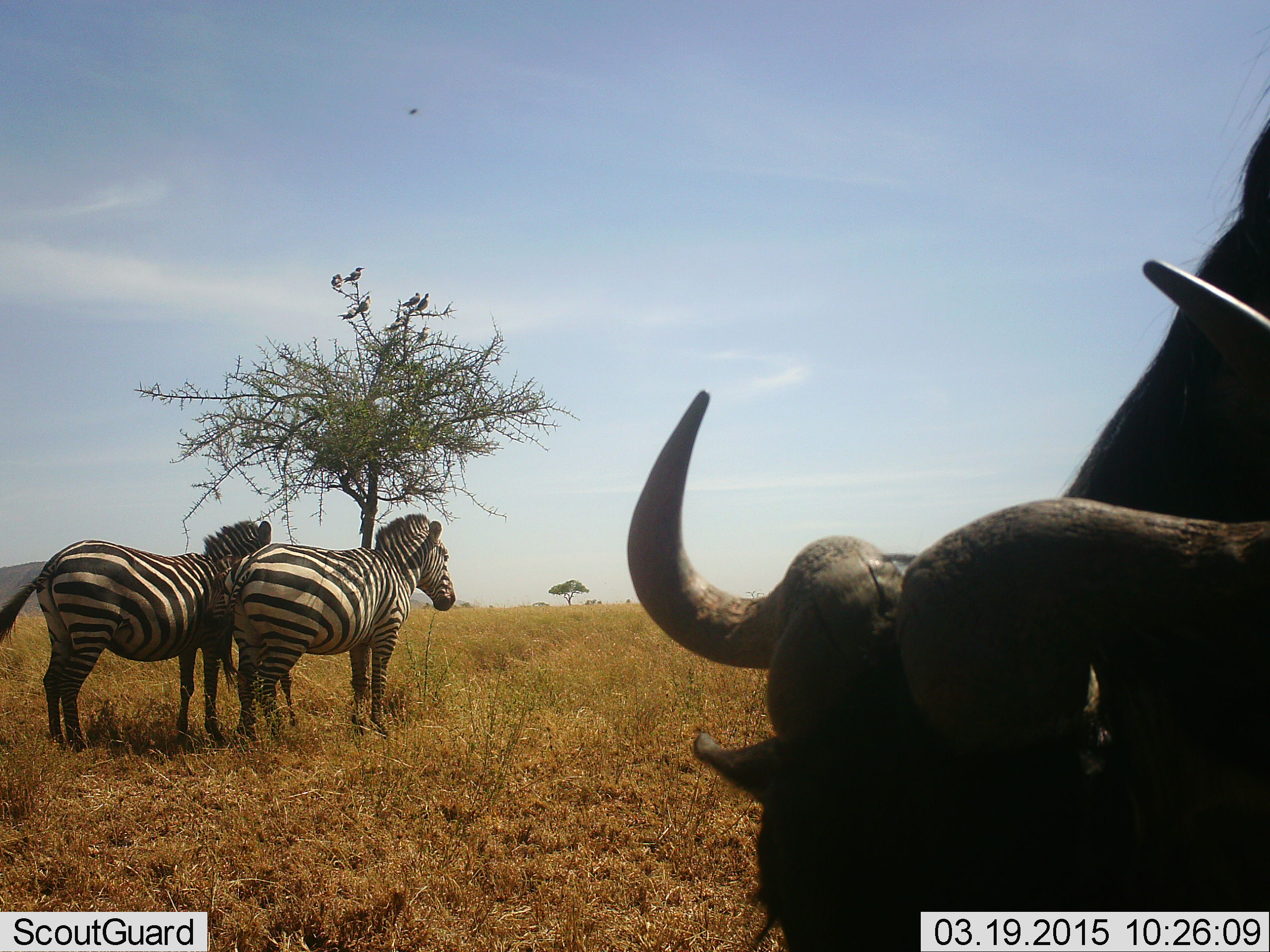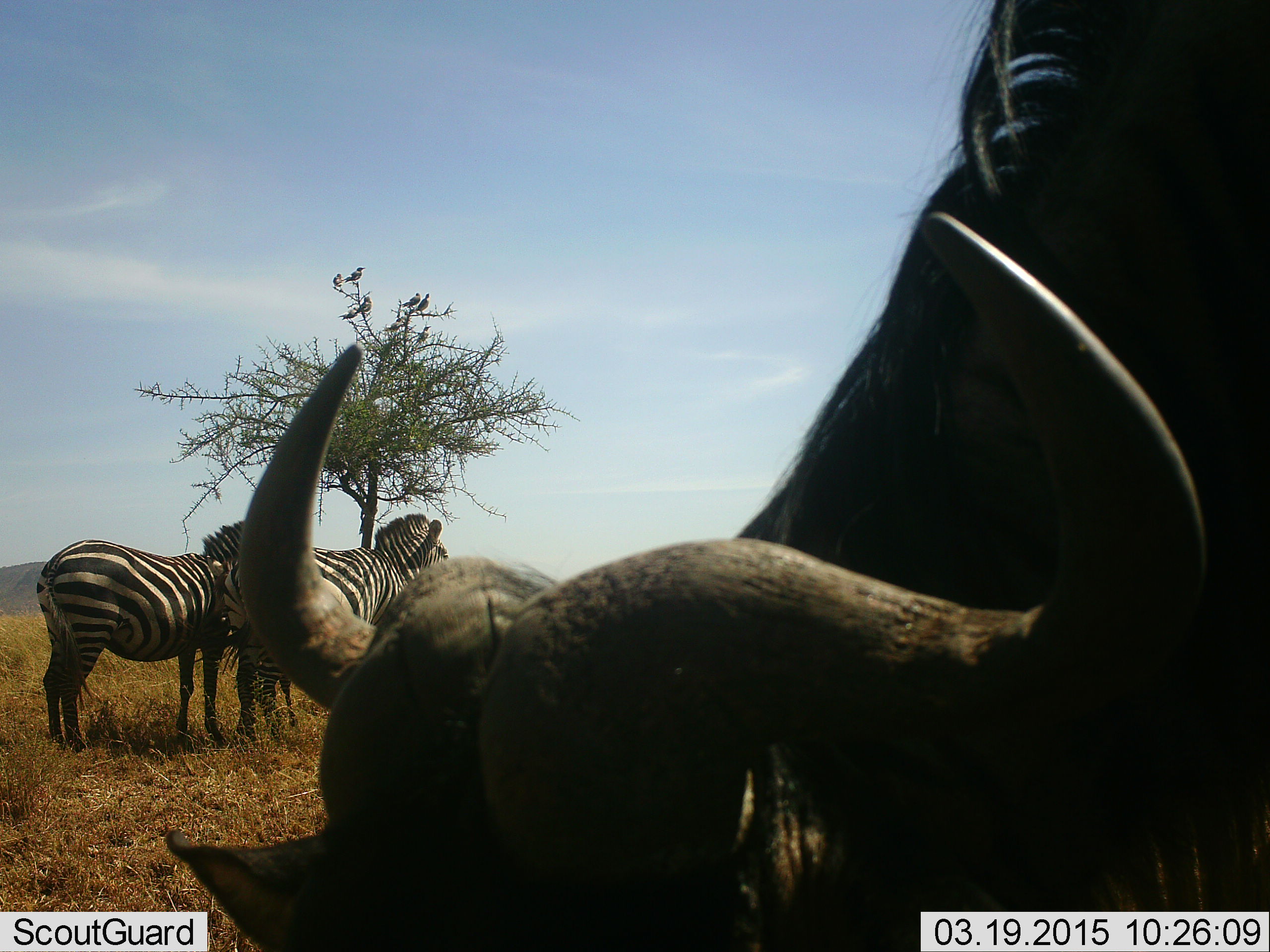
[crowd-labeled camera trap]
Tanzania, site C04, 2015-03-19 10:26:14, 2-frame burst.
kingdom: Animalia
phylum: Chordata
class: Mammalia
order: Artiodactyla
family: Bovidae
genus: Connochaetes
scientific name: Connochaetes taurinus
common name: blue wildebeest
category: wildebeest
Wildebeest (blue wildebeest) (Connochaetes taurinus), count 1. Behavior (volunteer vote fractions): standing 18%, resting 0%, moving 45%, interacting 0%. Young present (vote fraction): 0%. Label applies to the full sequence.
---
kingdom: Animalia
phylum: Chordata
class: Mammalia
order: Perissodactyla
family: Equidae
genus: Equus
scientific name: Equus quagga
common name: plains zebra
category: zebra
Zebra (plains zebra) (Equus quagga), count 2. Behavior (volunteer vote fractions): standing 94%, resting 0%, moving 6%, interacting 0%. Young present (vote fraction): 0%. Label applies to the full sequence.